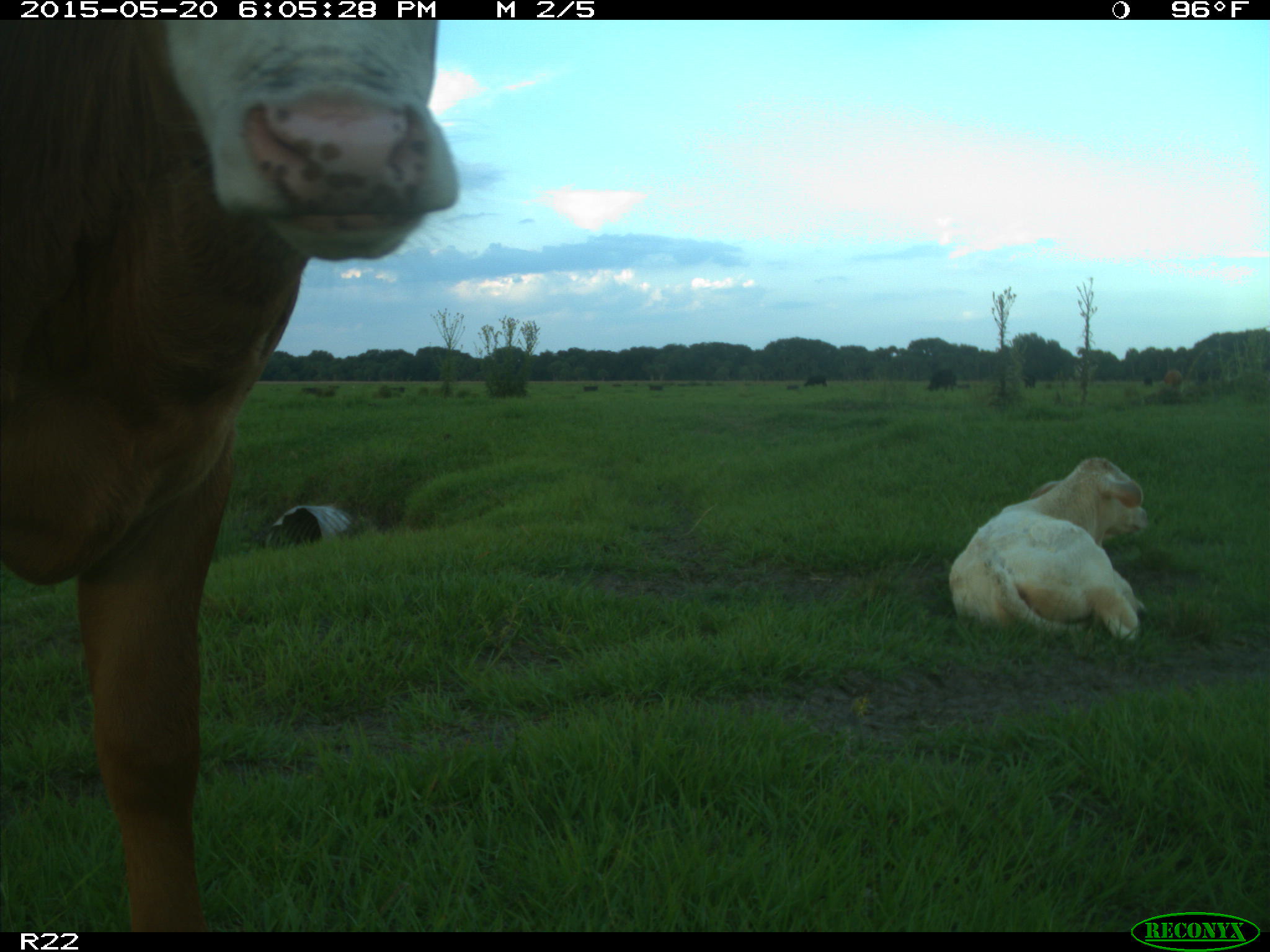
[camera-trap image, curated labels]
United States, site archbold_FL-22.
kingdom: Animalia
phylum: Chordata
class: Mammalia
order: Artiodactyla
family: Bovidae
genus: Bos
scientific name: Bos taurus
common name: domestic cow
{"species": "Bos taurus (domestic cow)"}